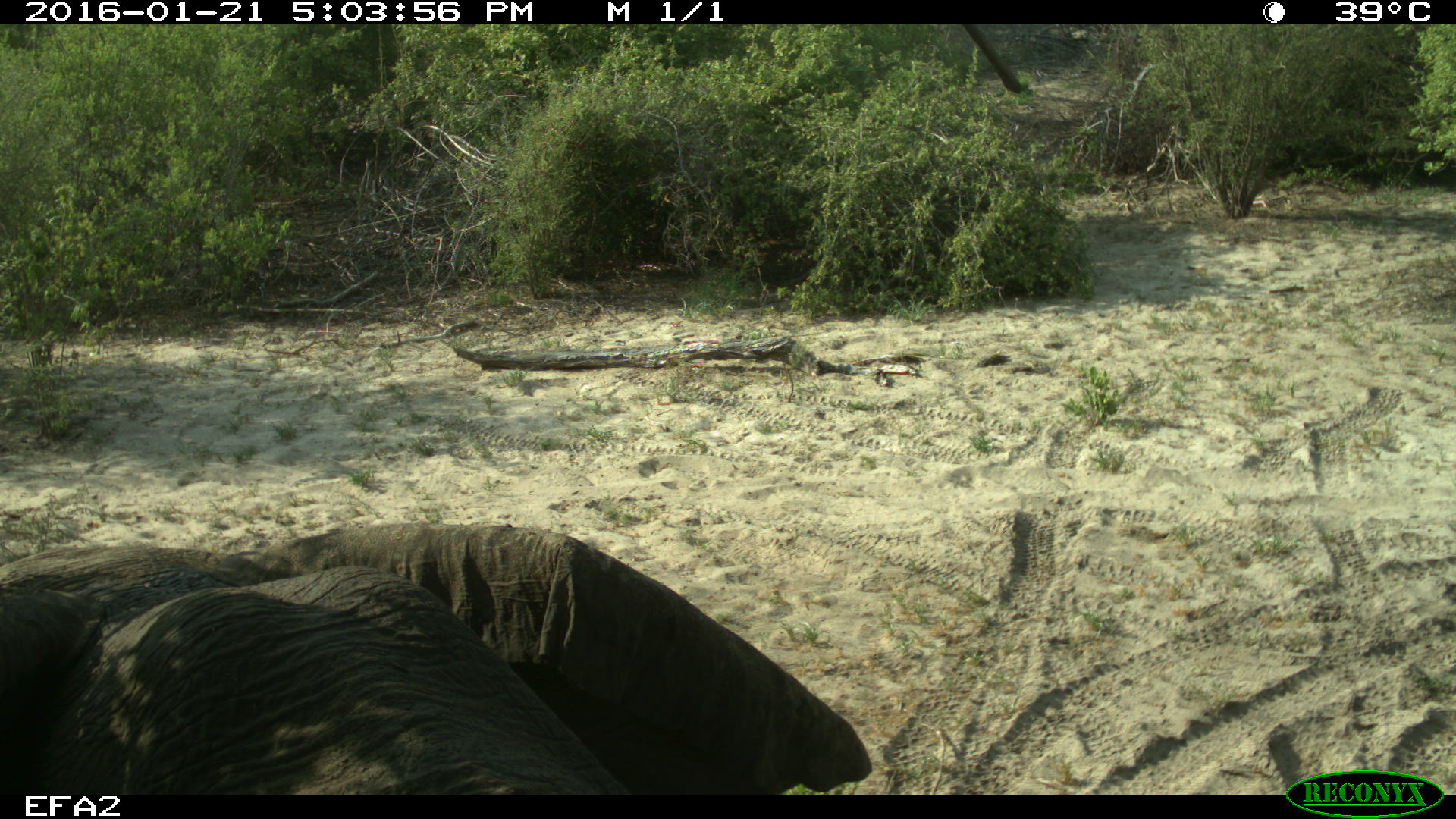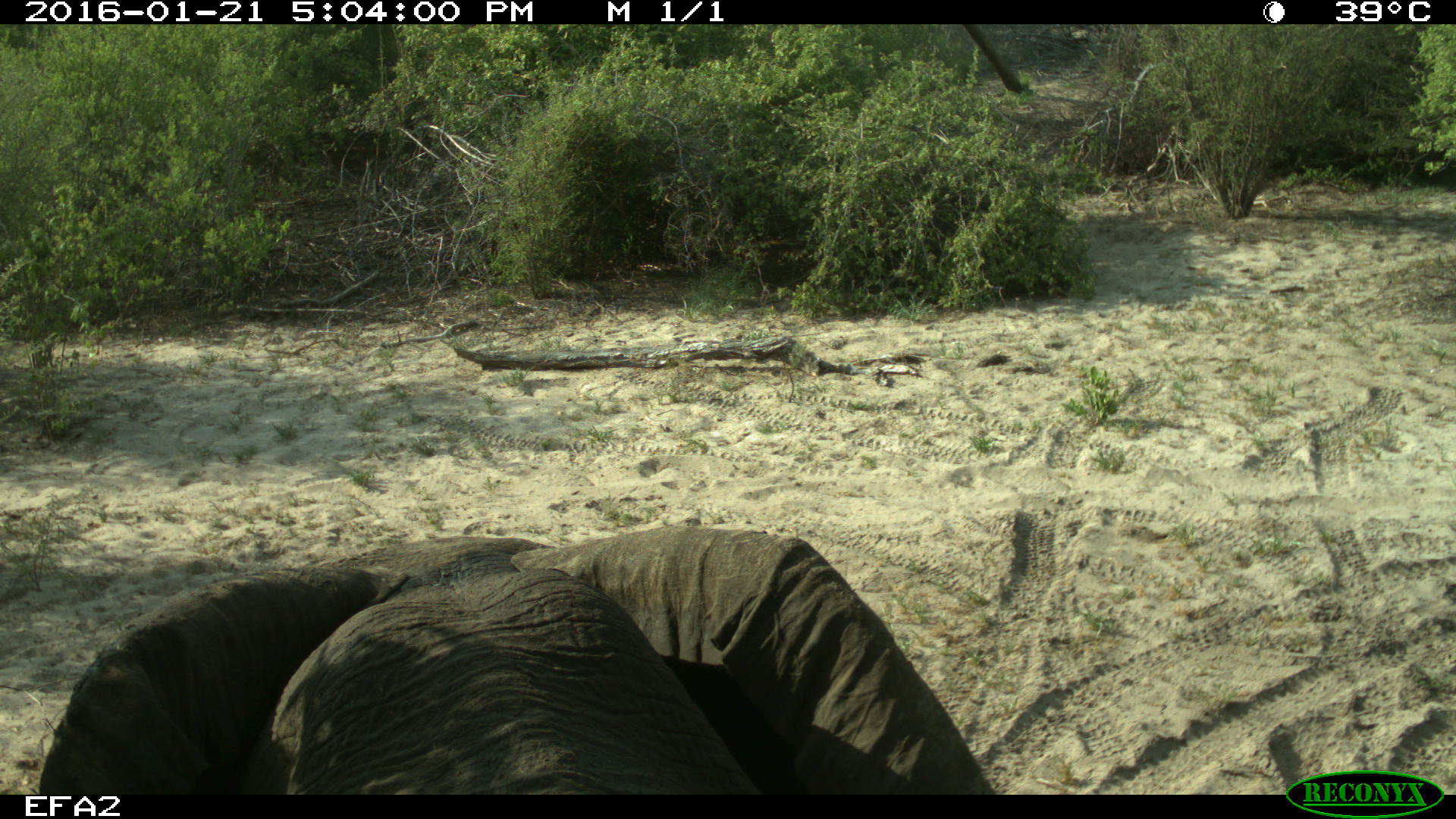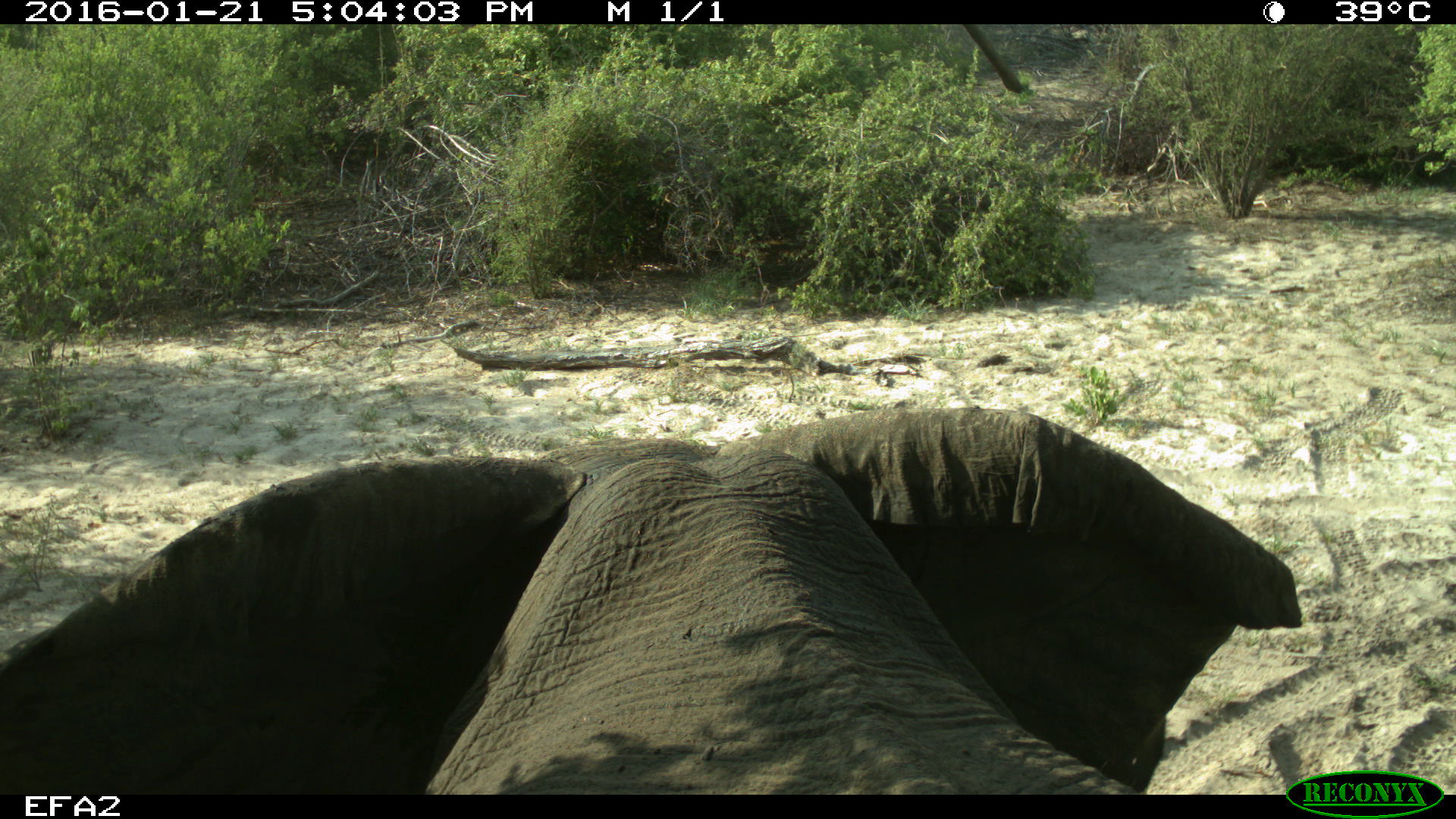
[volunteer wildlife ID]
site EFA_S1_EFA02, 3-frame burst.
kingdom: Animalia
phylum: Chordata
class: Mammalia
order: Proboscidea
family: Elephantidae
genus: Loxodonta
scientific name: Loxodonta africana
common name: african bush elephant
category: elephant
Elephant (african bush elephant) (Loxodonta africana), count 1. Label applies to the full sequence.